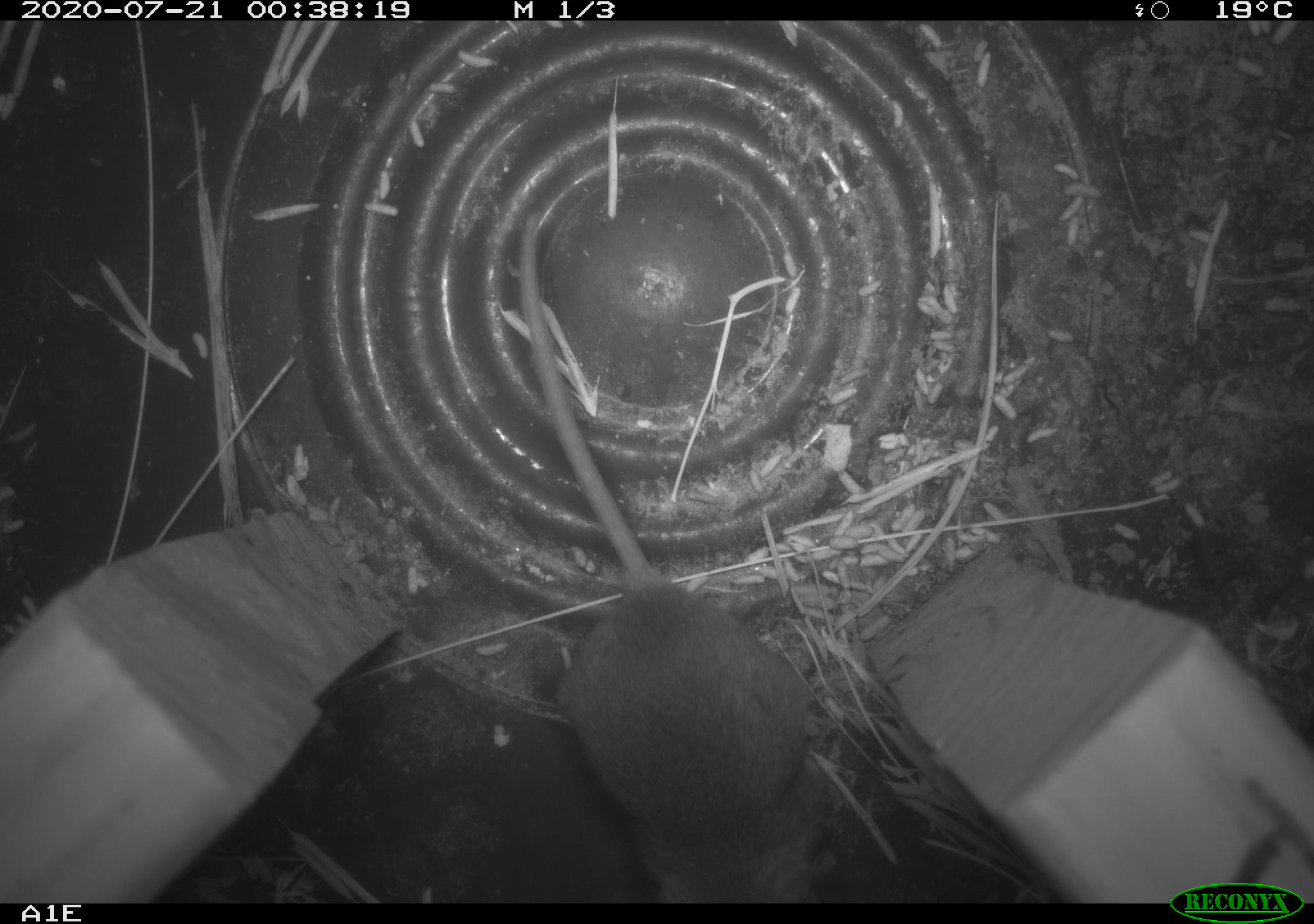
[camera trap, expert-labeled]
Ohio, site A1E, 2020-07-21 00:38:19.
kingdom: Animalia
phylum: Chordata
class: Mammalia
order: Rodentia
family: Cricetidae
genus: Peromyscus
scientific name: Peromyscus leucopus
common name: white-footed mouse